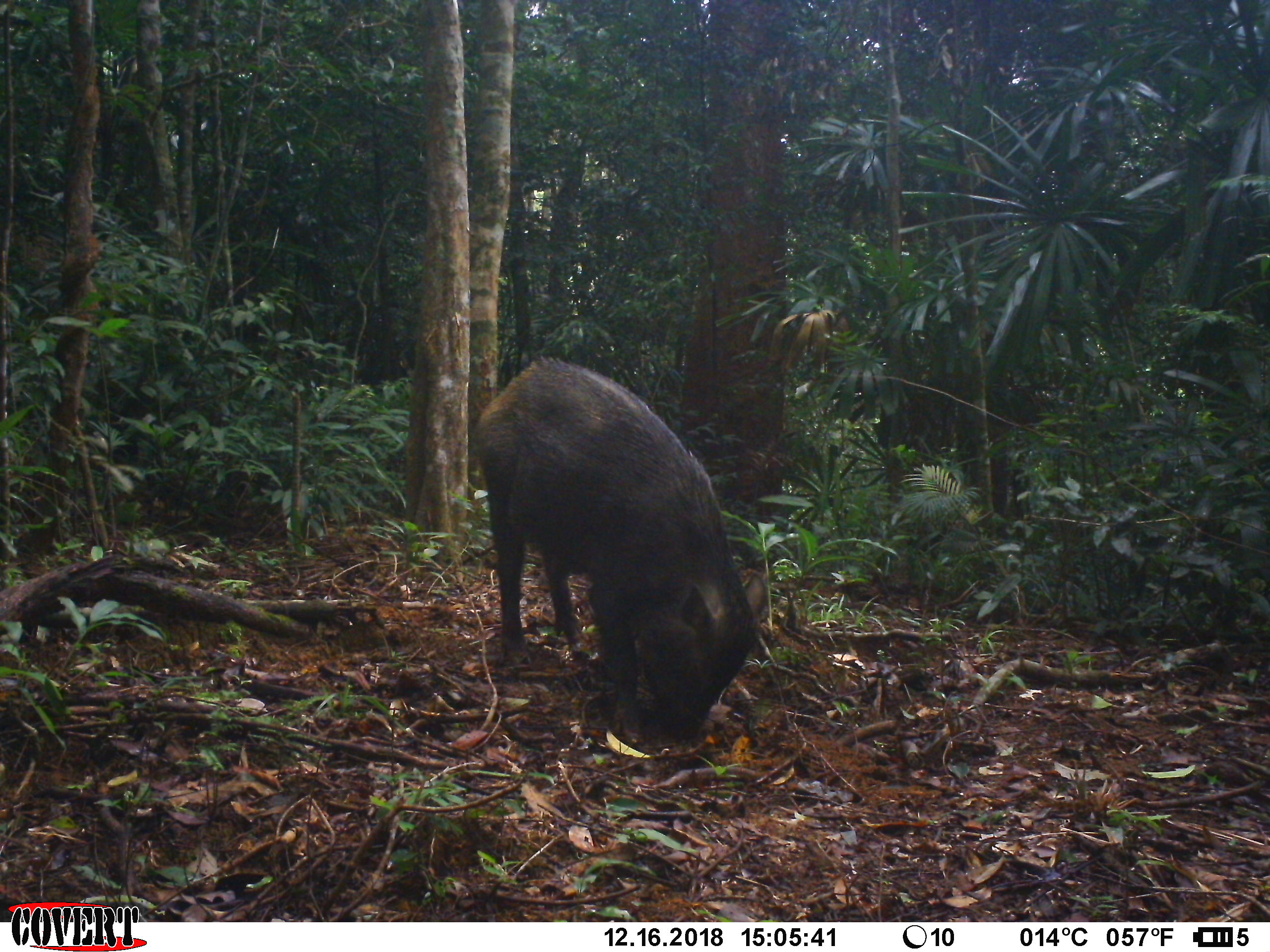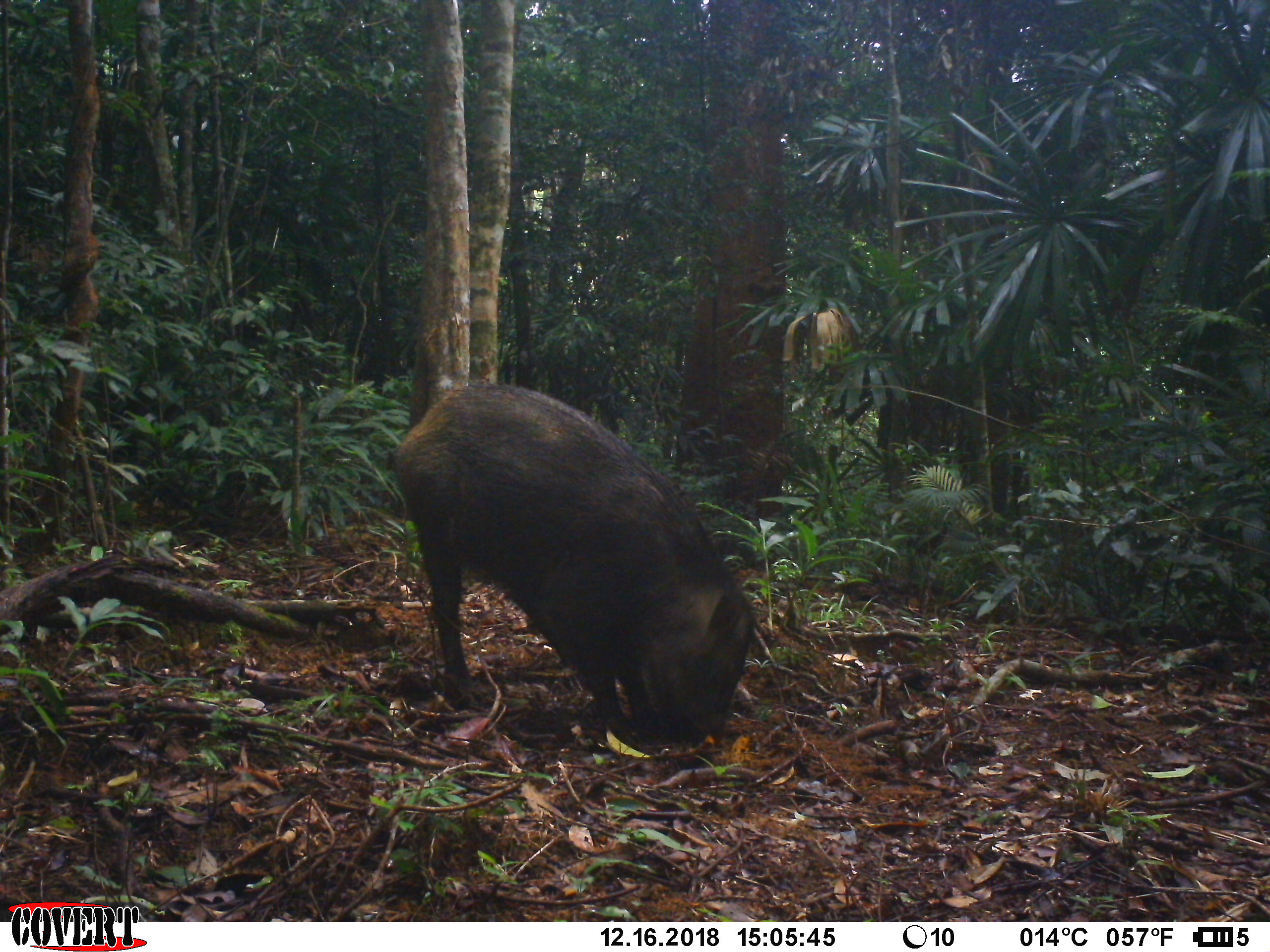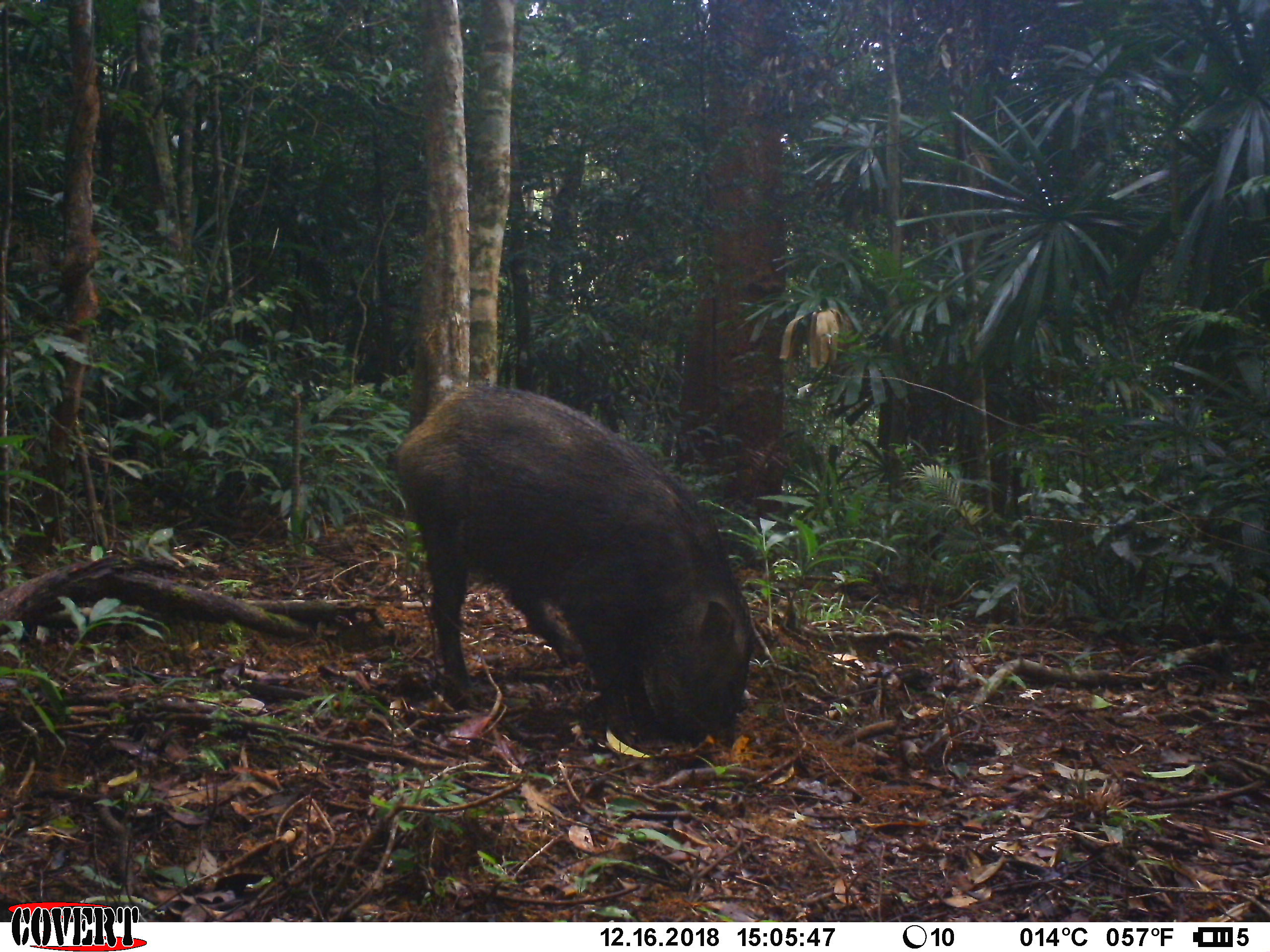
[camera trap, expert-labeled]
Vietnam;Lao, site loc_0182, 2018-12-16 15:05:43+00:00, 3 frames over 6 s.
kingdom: Animalia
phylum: Chordata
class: Mammalia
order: Artiodactyla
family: Suidae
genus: Sus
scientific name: Sus scrofa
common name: eurasian wild pig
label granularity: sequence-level